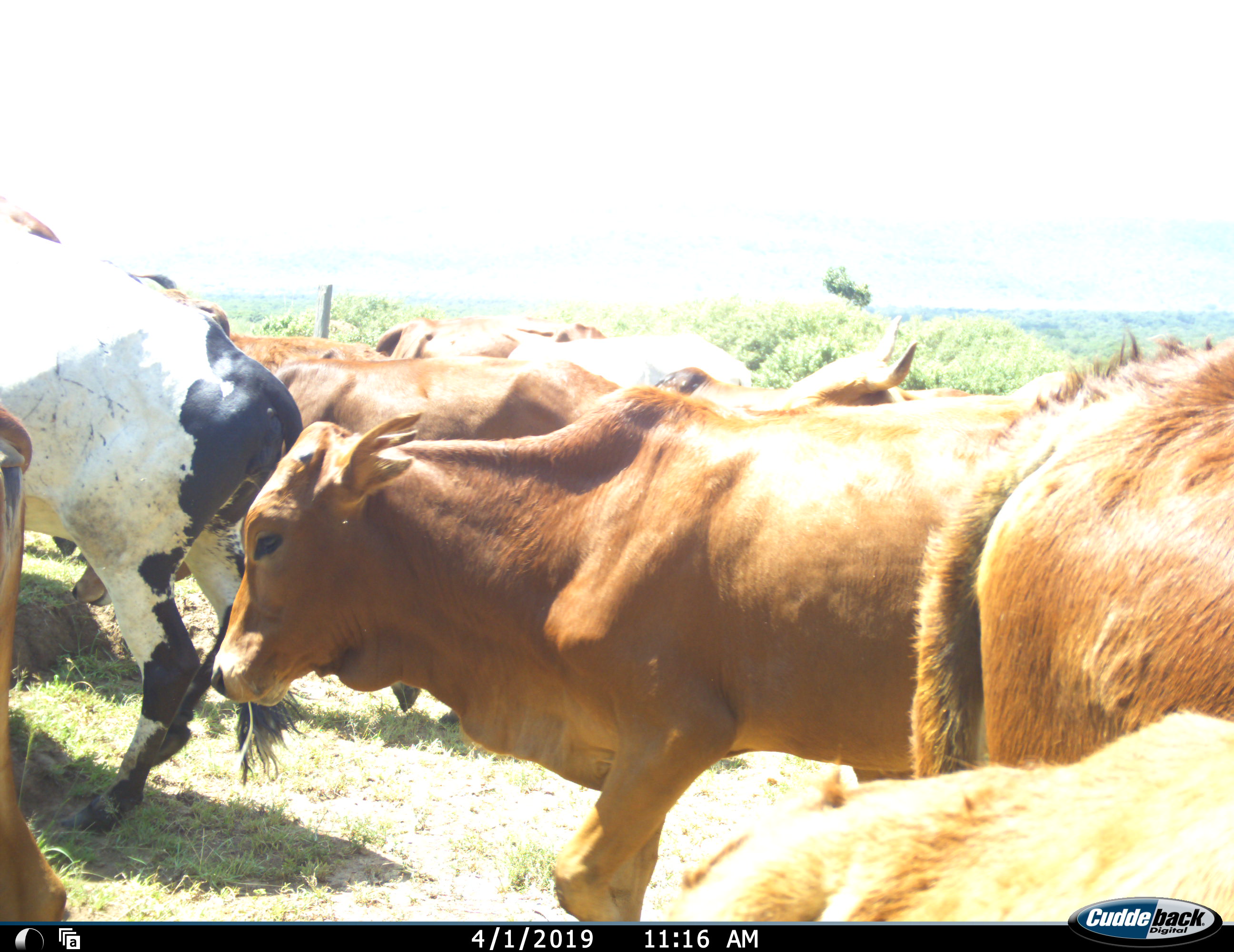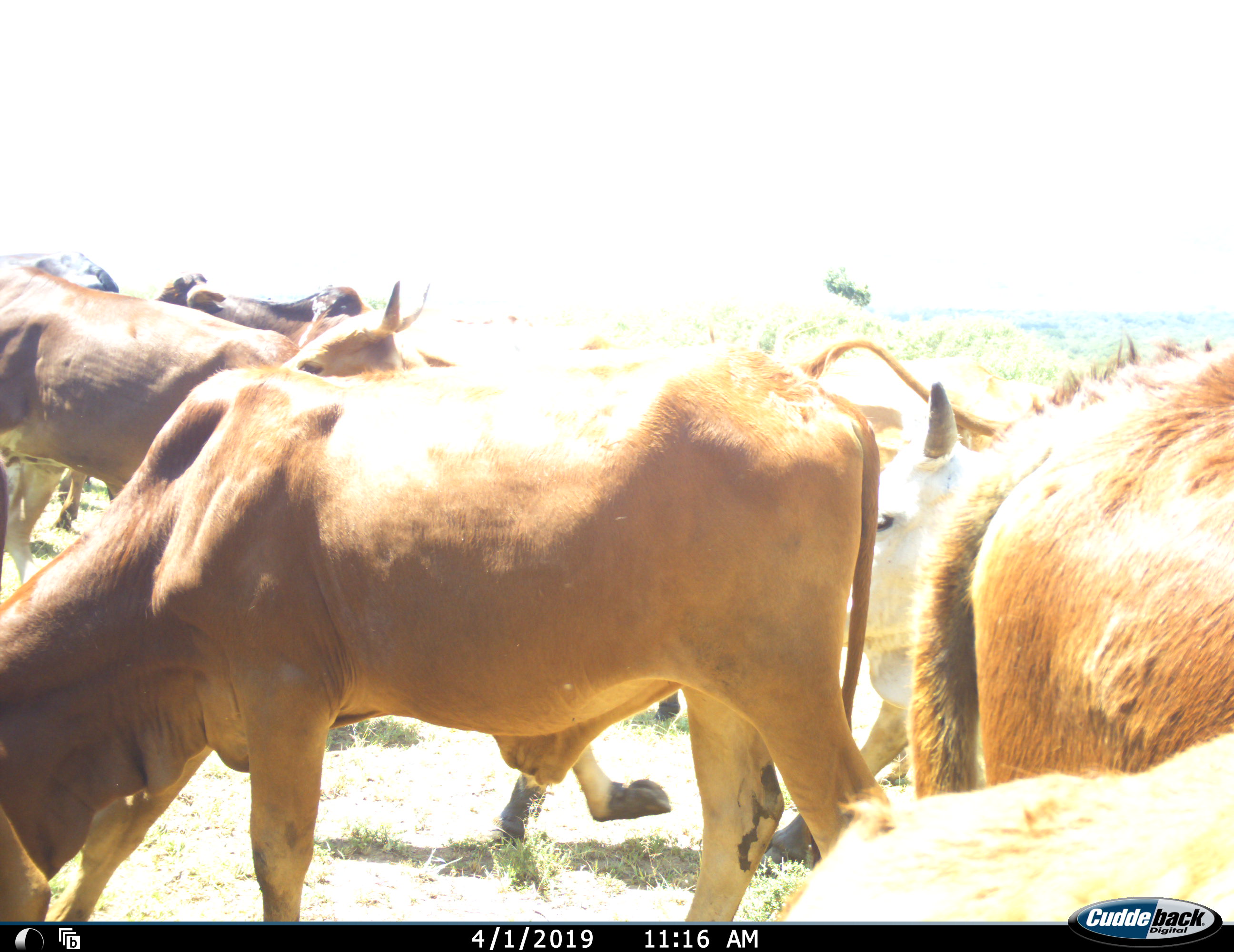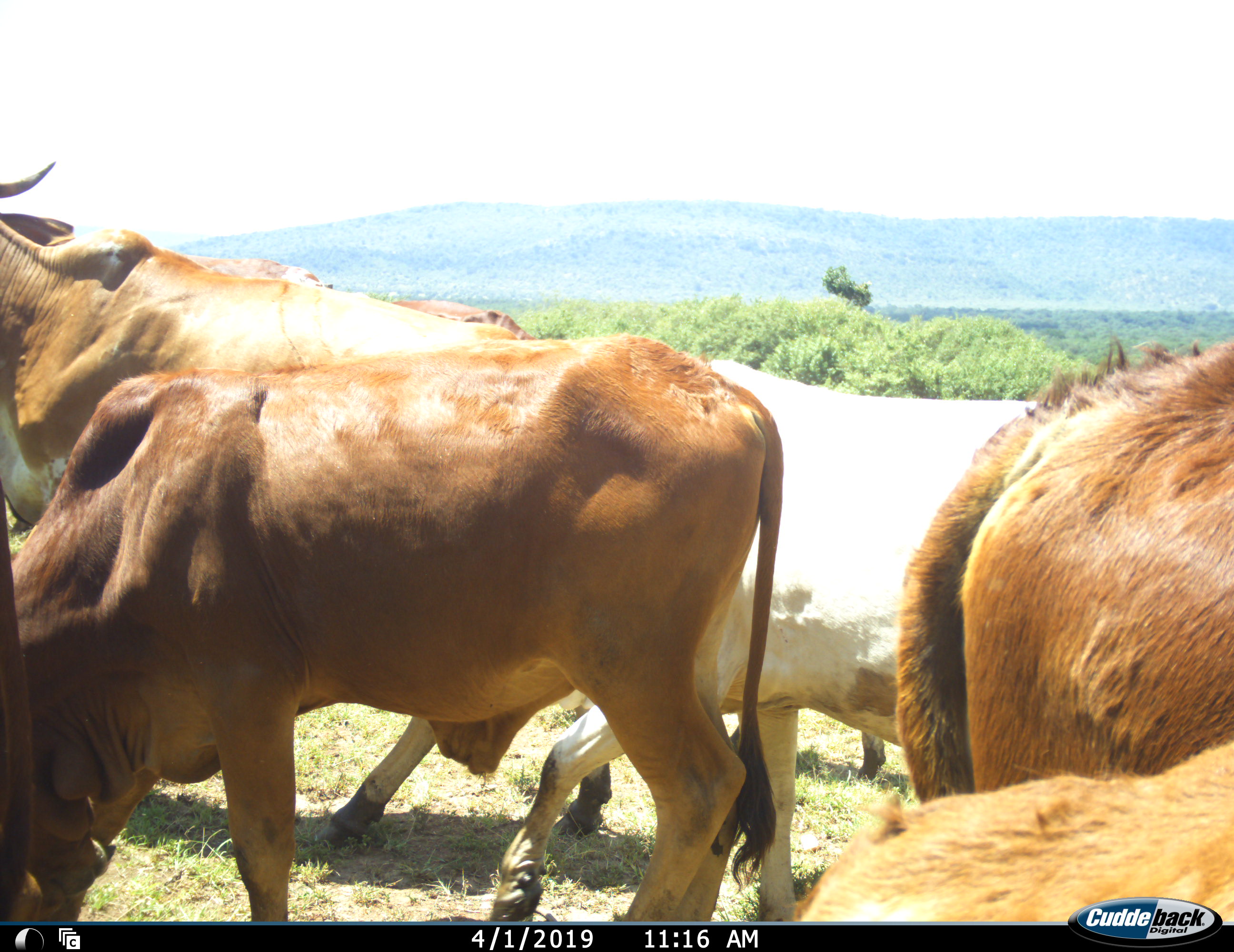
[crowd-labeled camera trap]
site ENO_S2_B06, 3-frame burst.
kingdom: Animalia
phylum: Chordata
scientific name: Vertebrata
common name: domestic animal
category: domesticanimal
Domesticanimal (domestic animal) (Vertebrata), count 11-50. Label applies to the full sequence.